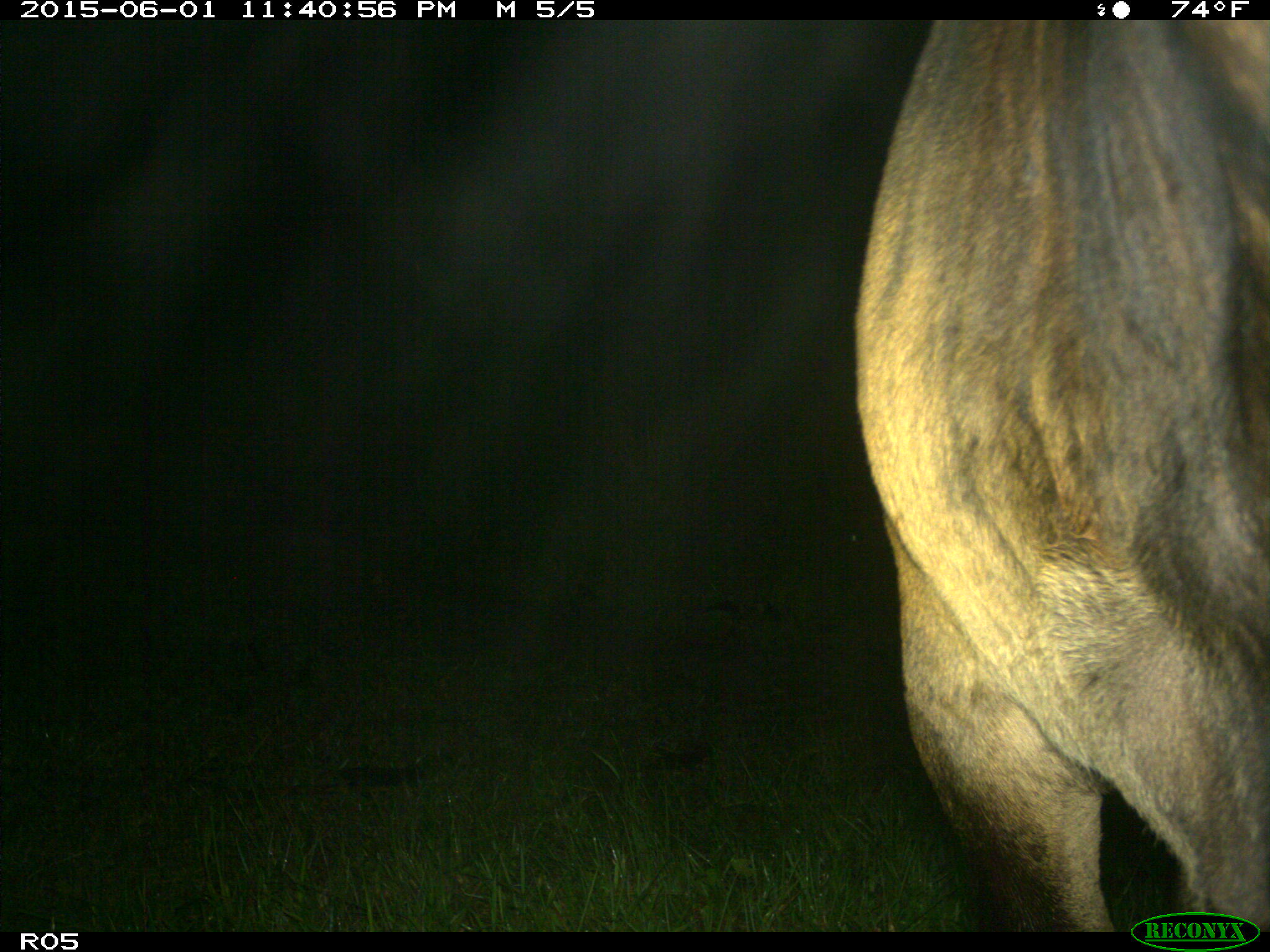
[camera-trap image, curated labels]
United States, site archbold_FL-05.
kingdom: Animalia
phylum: Chordata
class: Mammalia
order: Artiodactyla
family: Bovidae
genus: Bos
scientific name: Bos taurus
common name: domestic cow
Bos taurus (domestic cow).